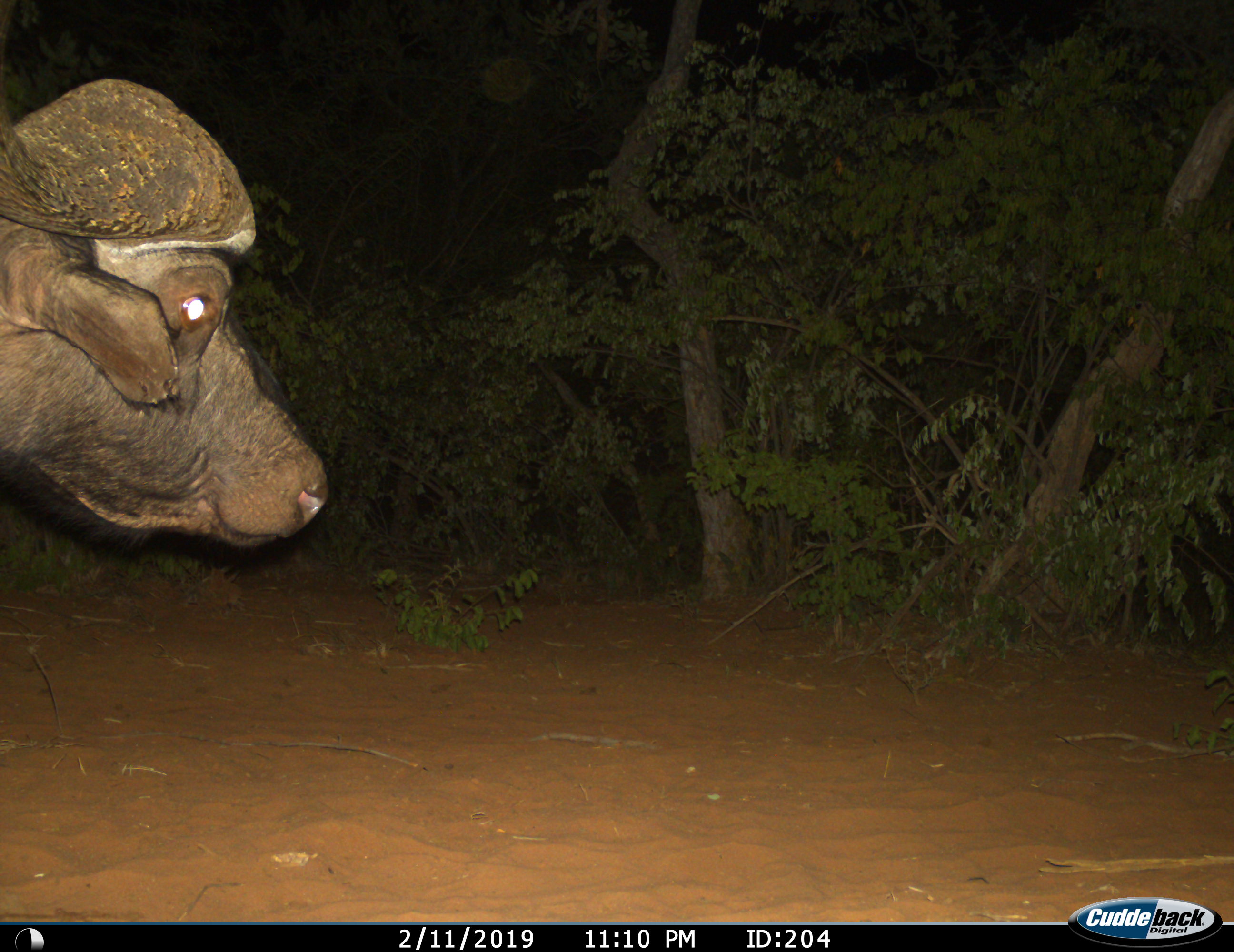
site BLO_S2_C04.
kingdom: Animalia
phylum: Chordata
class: Mammalia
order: Artiodactyla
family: Bovidae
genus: Syncerus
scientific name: Syncerus caffer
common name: african buffalo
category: buffalo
Buffalo (african buffalo) (Syncerus caffer), count 1. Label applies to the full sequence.